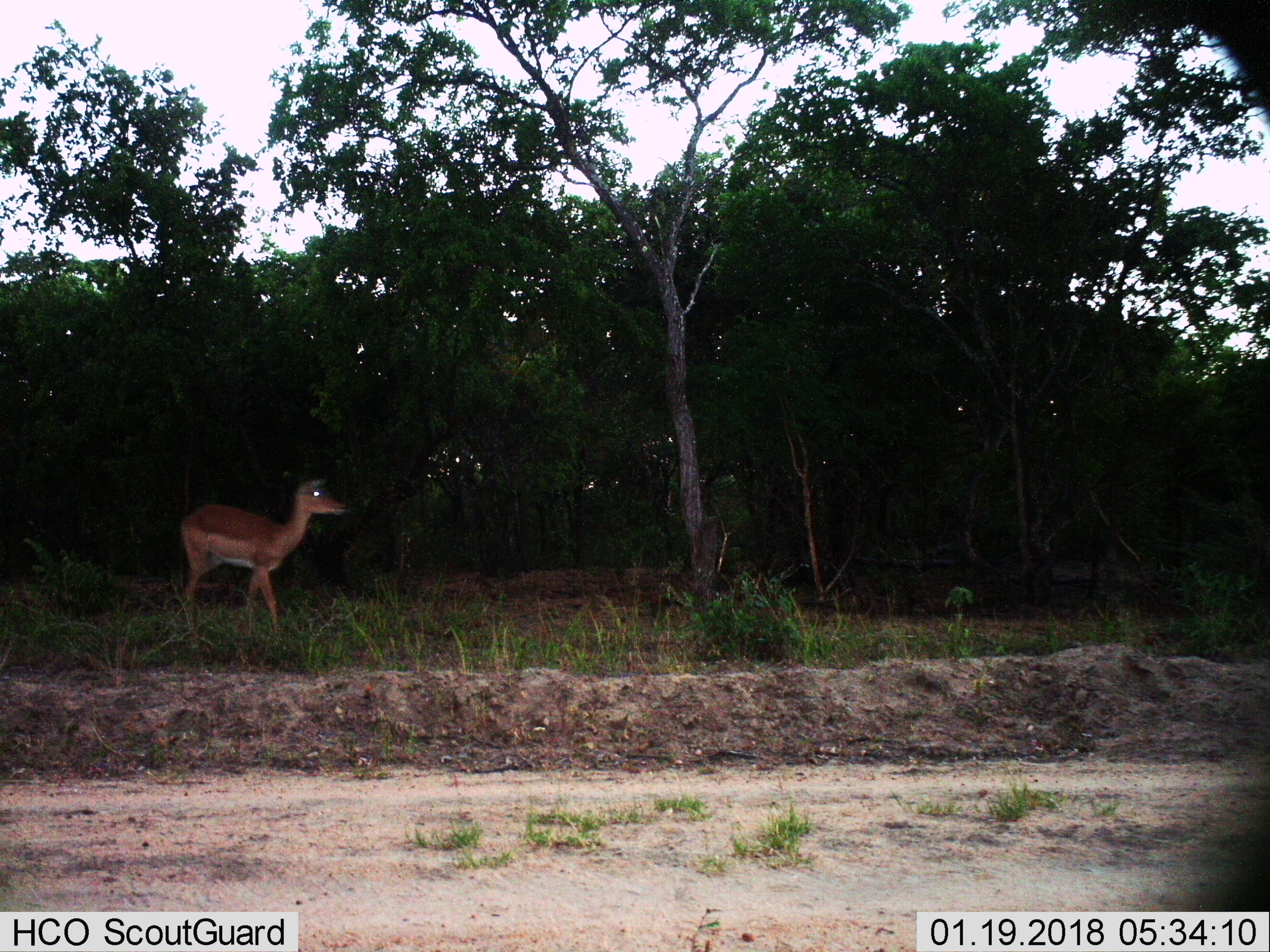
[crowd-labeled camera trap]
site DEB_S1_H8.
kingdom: Animalia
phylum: Chordata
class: Mammalia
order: Artiodactyla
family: Bovidae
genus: Aepyceros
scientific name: Aepyceros melampus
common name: impala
Impala (Aepyceros melampus), count 1. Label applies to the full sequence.